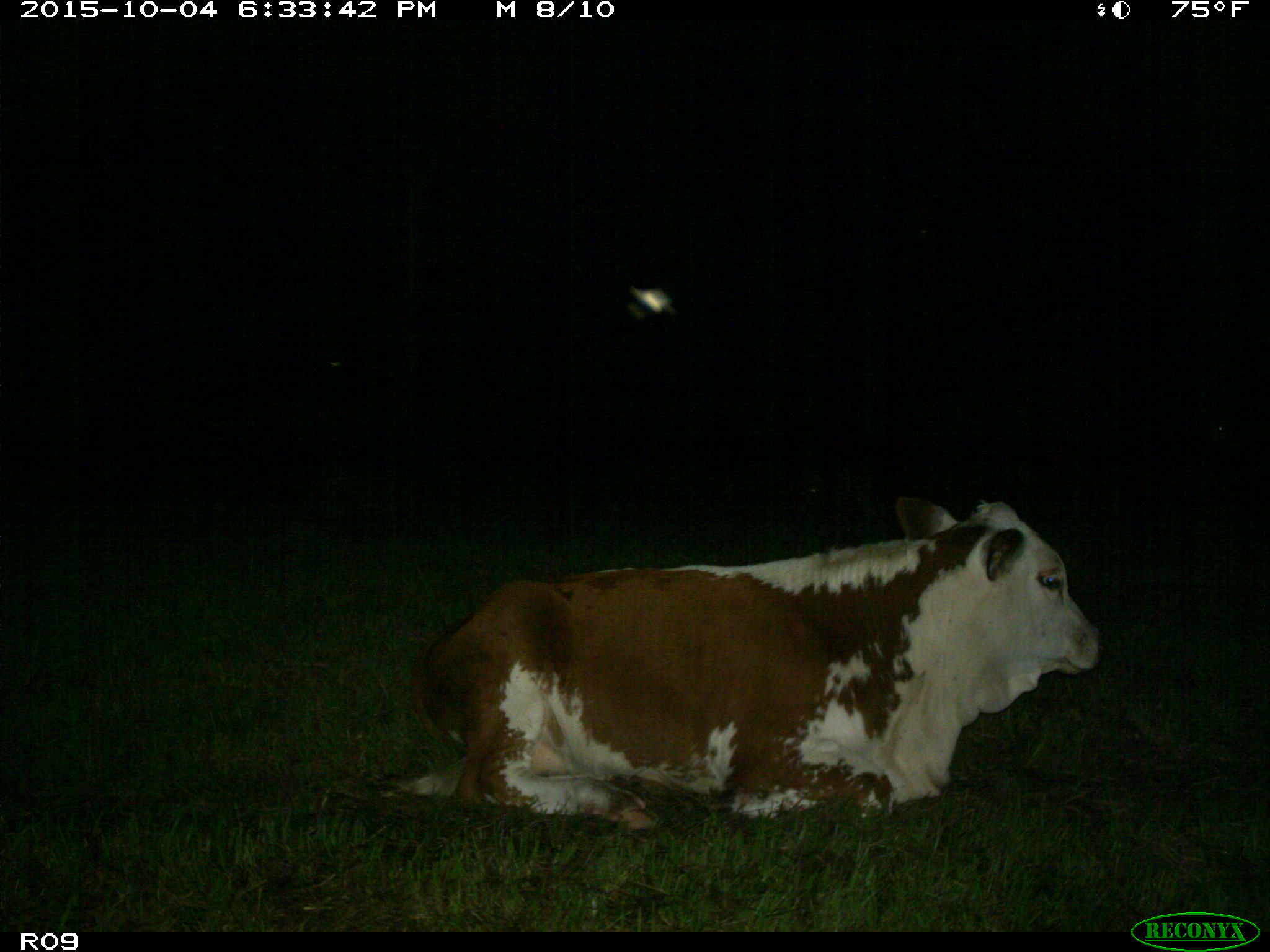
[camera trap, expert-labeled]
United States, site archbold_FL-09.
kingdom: Animalia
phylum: Chordata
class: Mammalia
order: Artiodactyla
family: Bovidae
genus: Bos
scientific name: Bos taurus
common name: domestic cow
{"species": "Bos taurus (domestic cow)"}